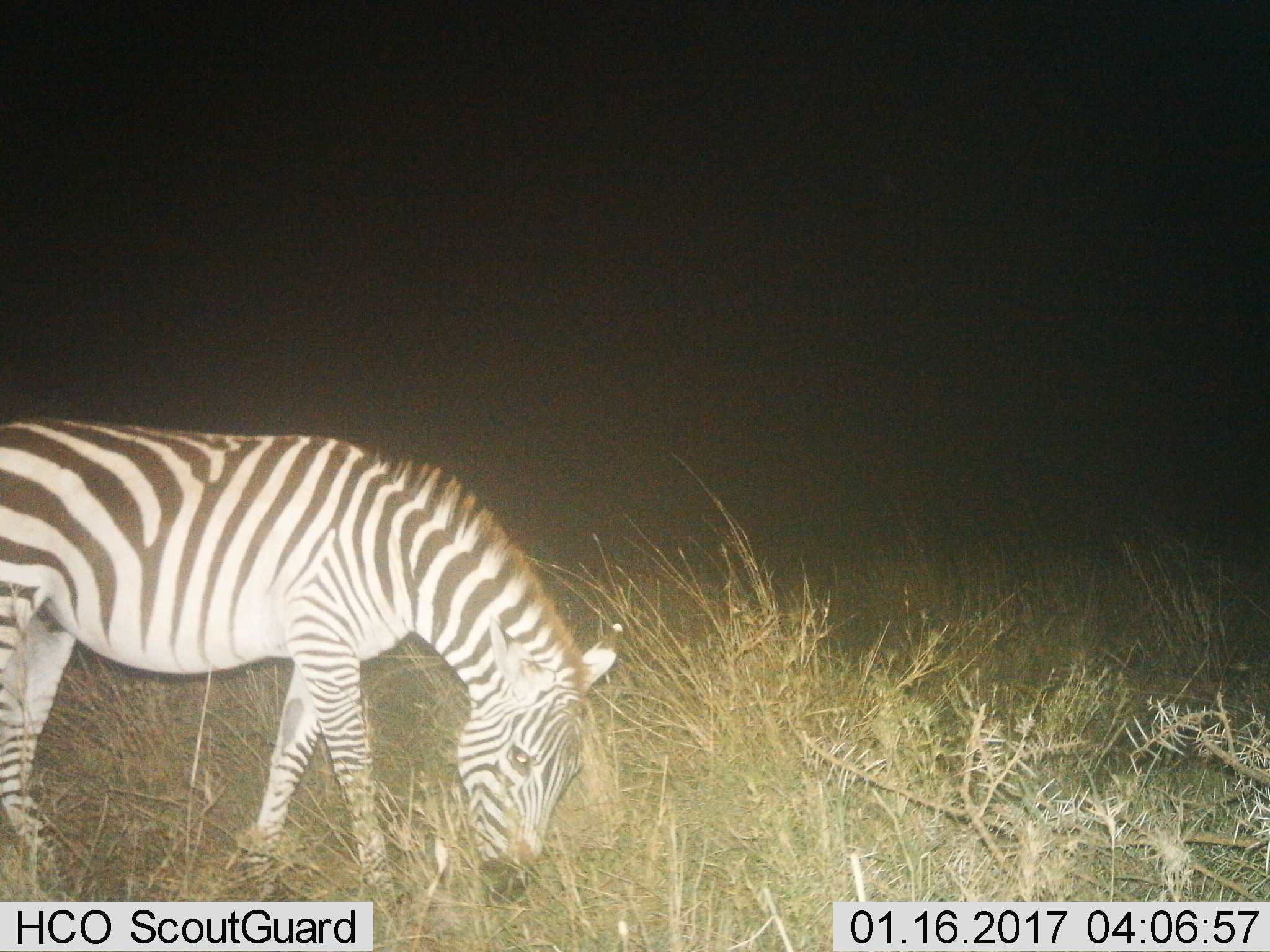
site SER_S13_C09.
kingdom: Animalia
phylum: Chordata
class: Mammalia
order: Perissodactyla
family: Equidae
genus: Equus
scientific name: Equus quagga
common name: plains zebra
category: zebraplains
Zebraplains (plains zebra) (Equus quagga), count 1. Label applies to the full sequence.